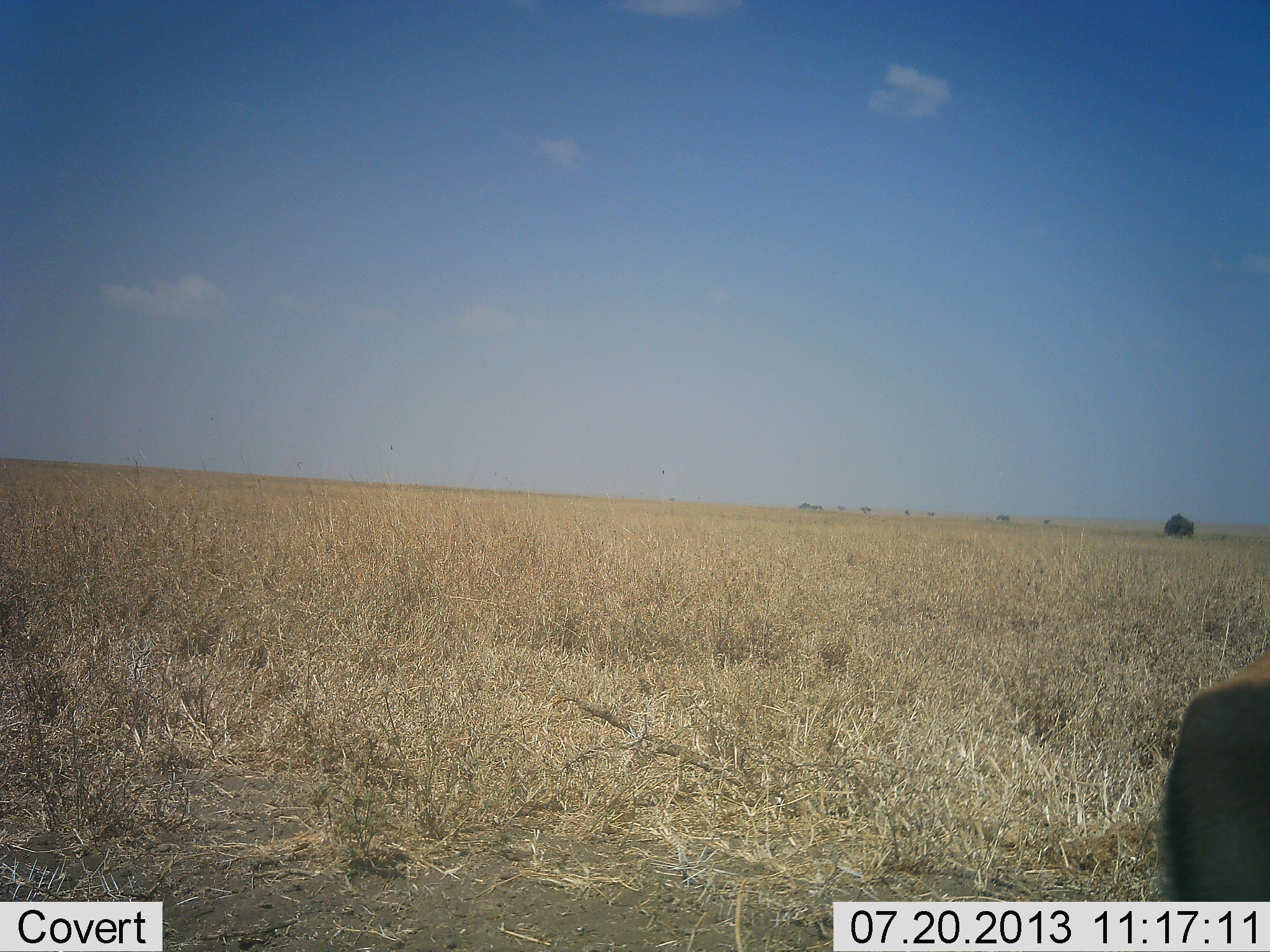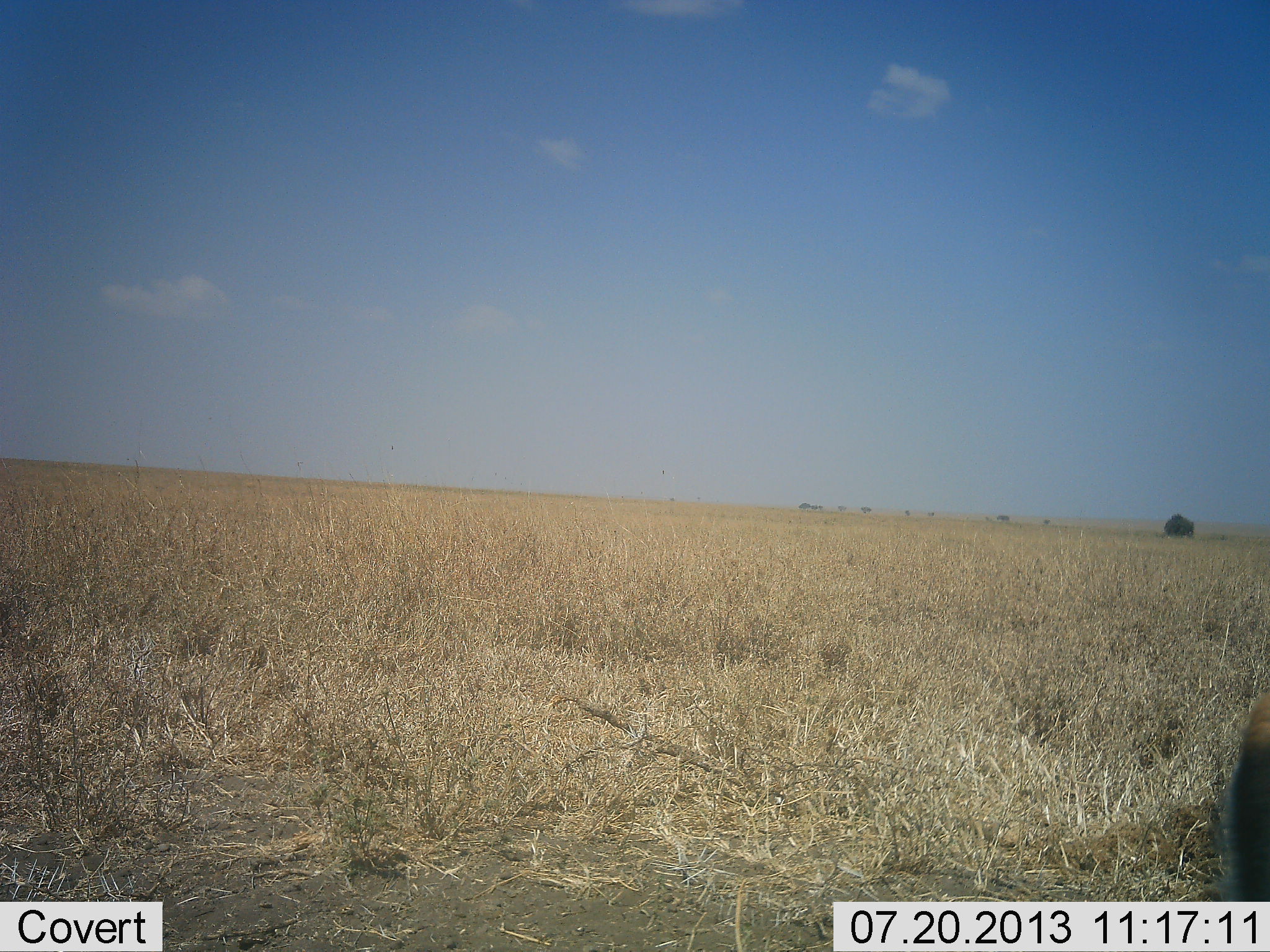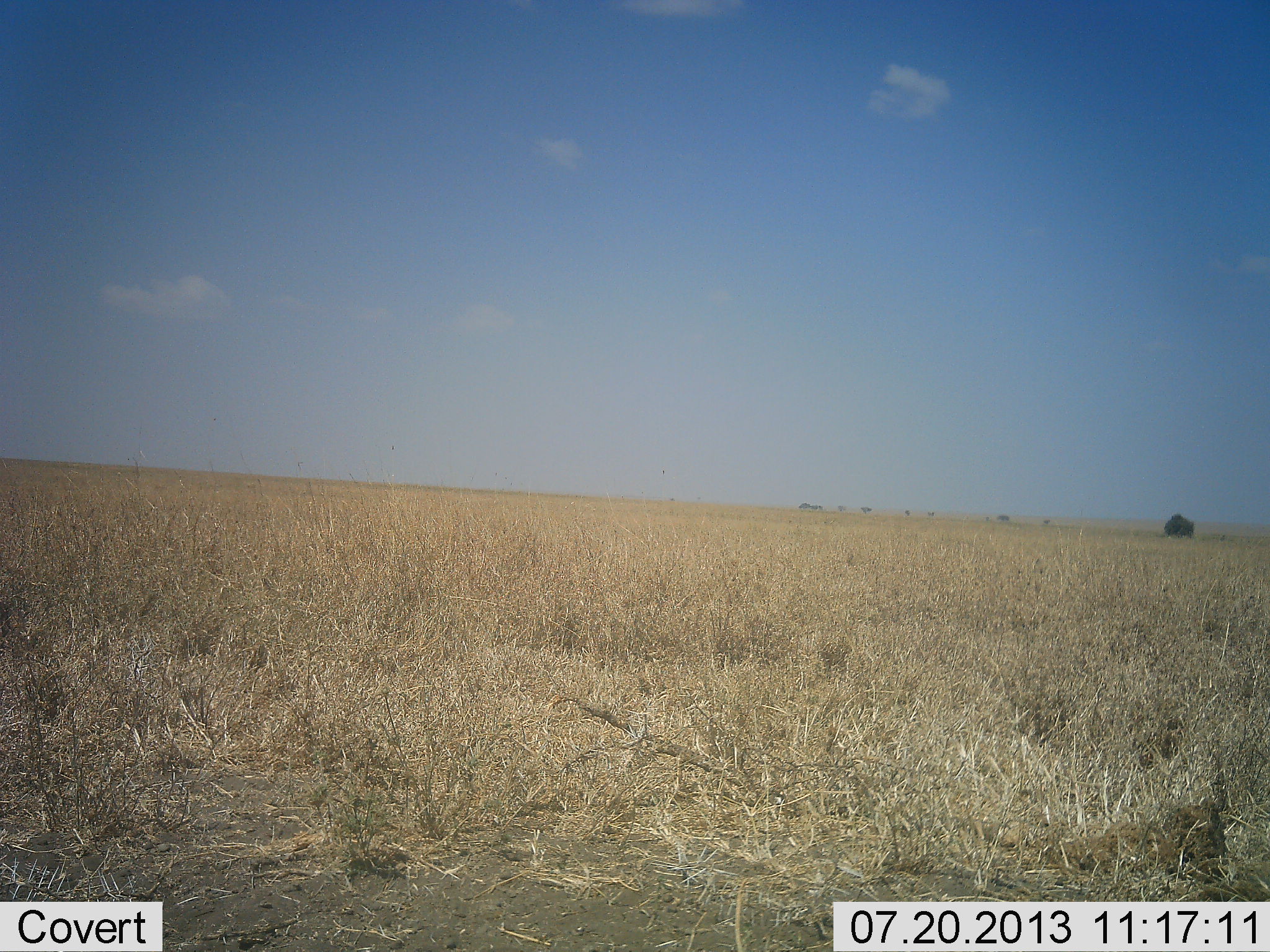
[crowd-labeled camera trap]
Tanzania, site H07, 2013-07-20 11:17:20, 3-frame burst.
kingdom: Animalia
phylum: Chordata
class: Mammalia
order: Artiodactyla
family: Bovidae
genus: Eudorcas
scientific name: Eudorcas thomsonii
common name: thomson's gazelle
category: gazellethomsons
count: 1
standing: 50%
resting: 0%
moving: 50%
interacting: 0%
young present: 0%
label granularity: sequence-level